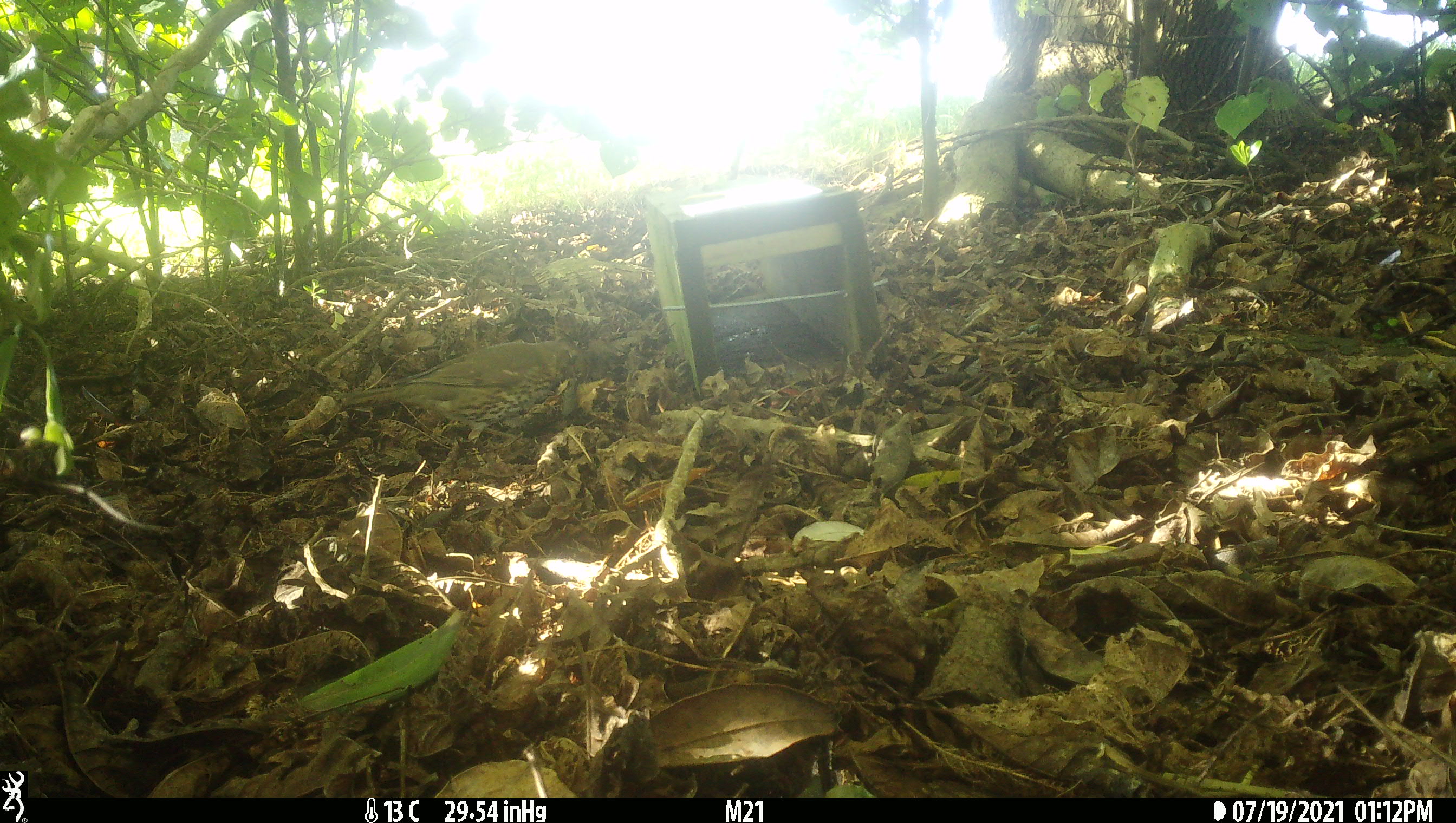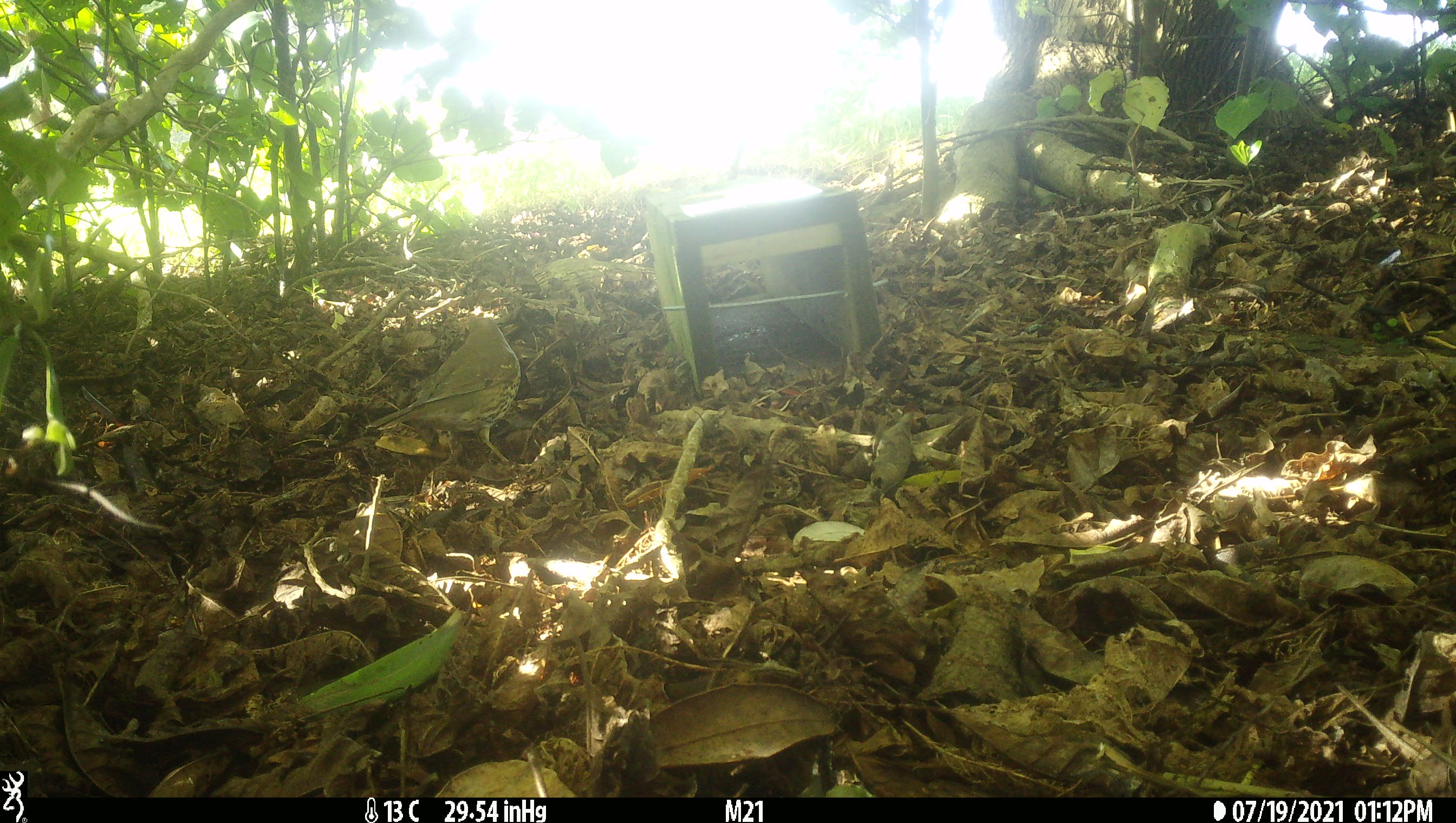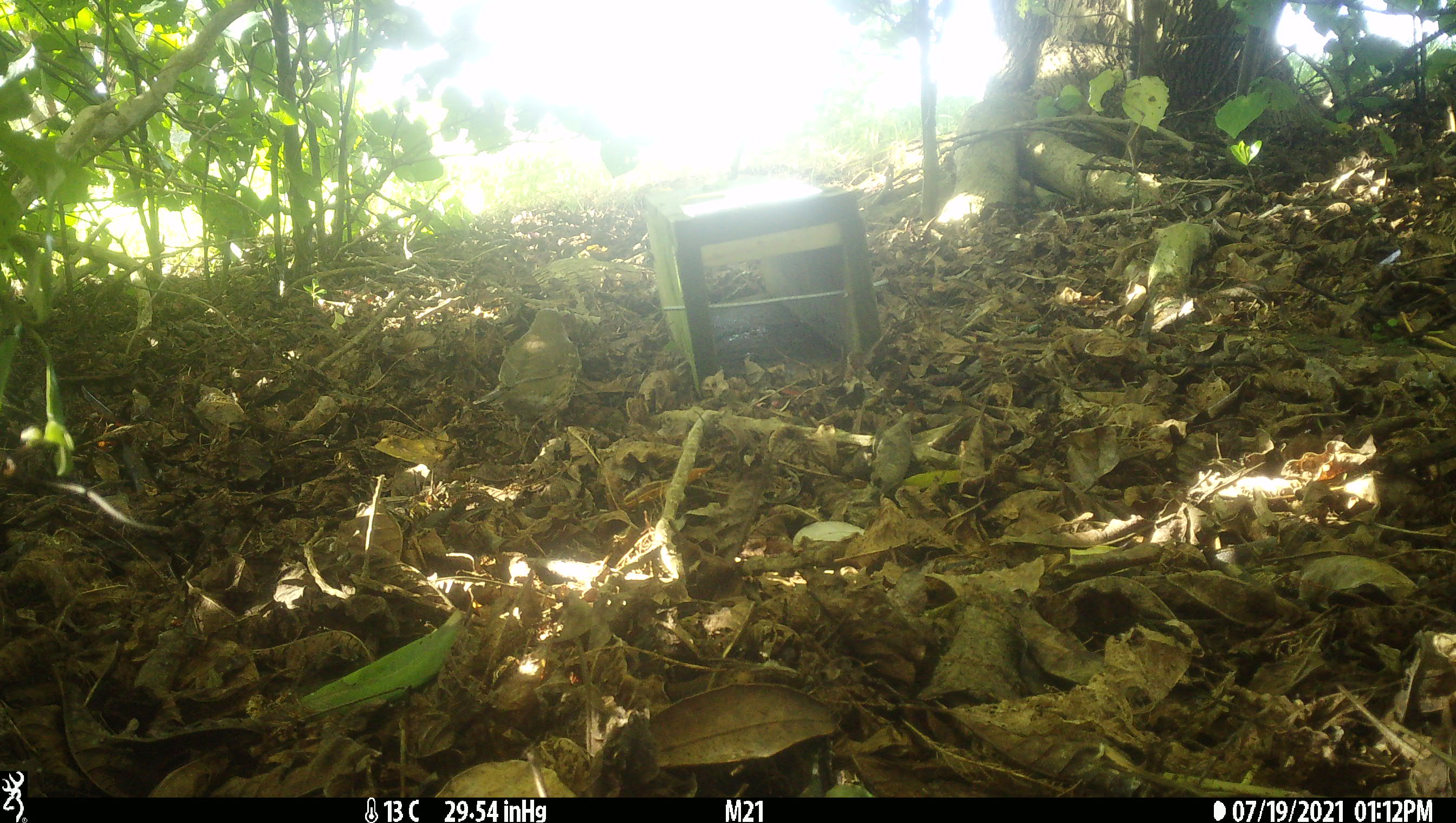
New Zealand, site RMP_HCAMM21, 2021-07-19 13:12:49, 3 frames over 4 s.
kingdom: Animalia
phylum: Chordata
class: Aves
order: Passeriformes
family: Turdidae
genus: Turdus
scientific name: Turdus philomelos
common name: song thrush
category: thrush